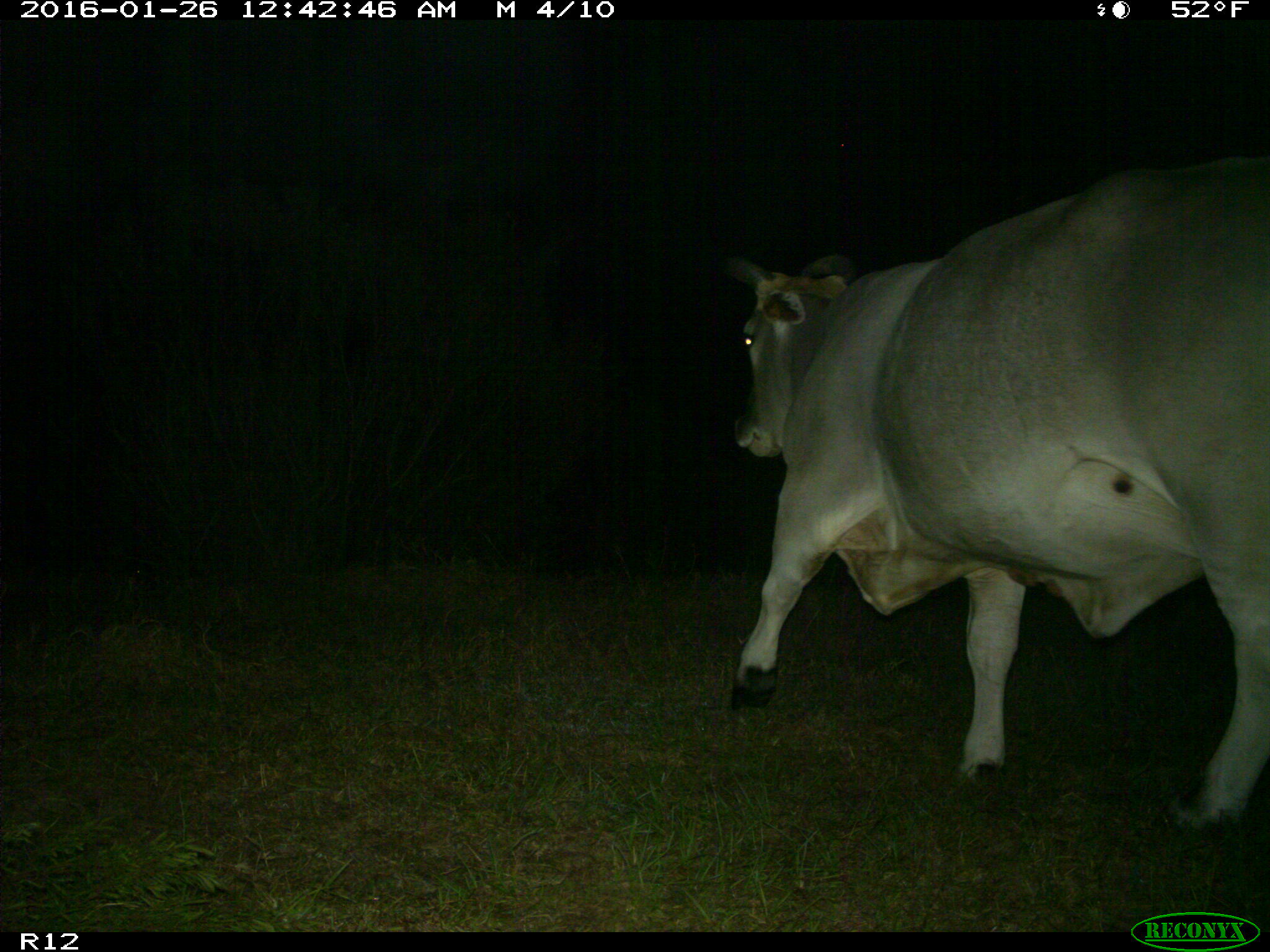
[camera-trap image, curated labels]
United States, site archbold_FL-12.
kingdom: Animalia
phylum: Chordata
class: Mammalia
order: Artiodactyla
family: Bovidae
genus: Bos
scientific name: Bos taurus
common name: domestic cow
Bos taurus (domestic cow).